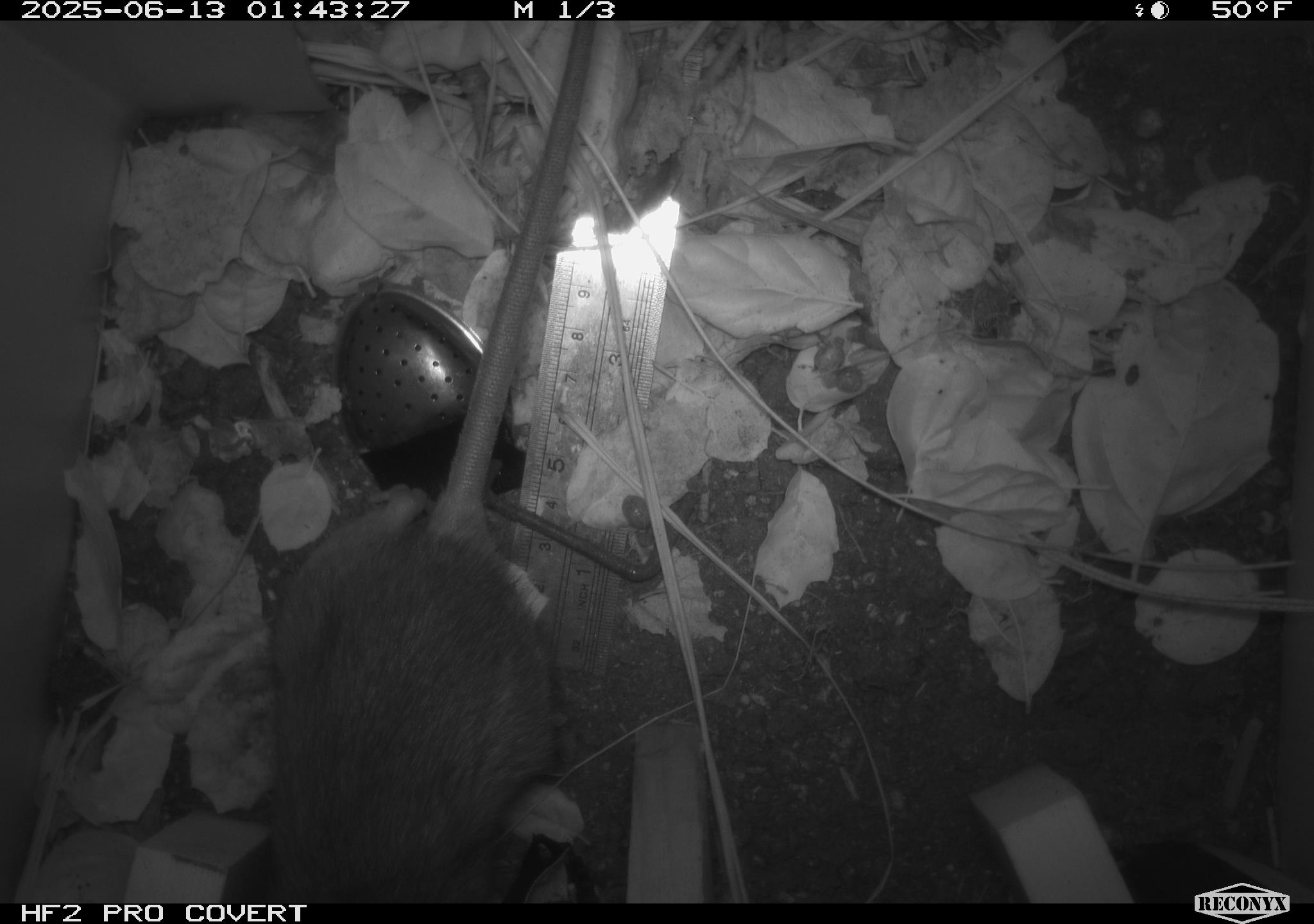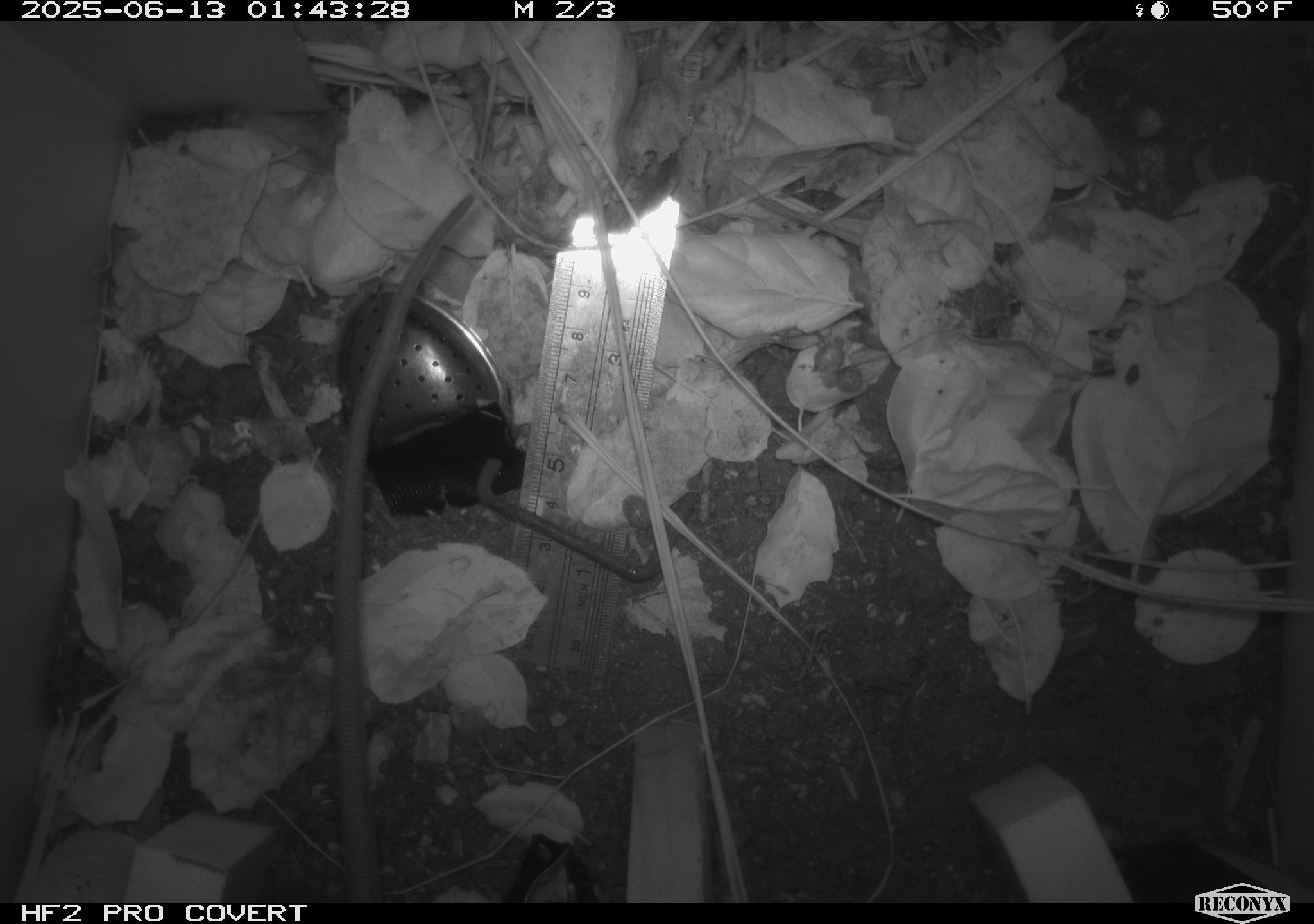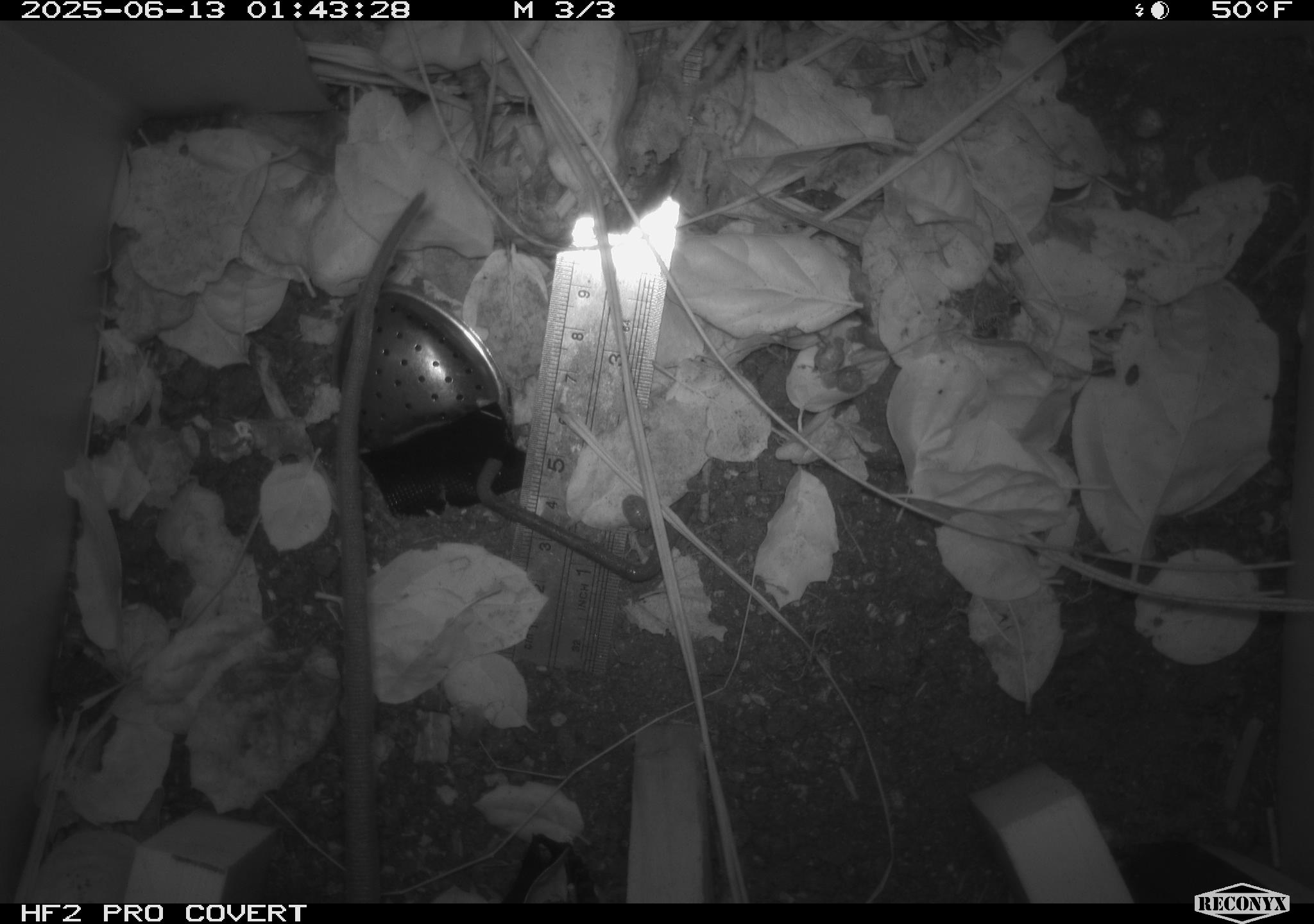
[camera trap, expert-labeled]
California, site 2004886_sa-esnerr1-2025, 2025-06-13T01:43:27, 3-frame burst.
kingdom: Animalia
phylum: Chordata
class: Mammalia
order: Rodentia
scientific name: Rodentia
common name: rodent